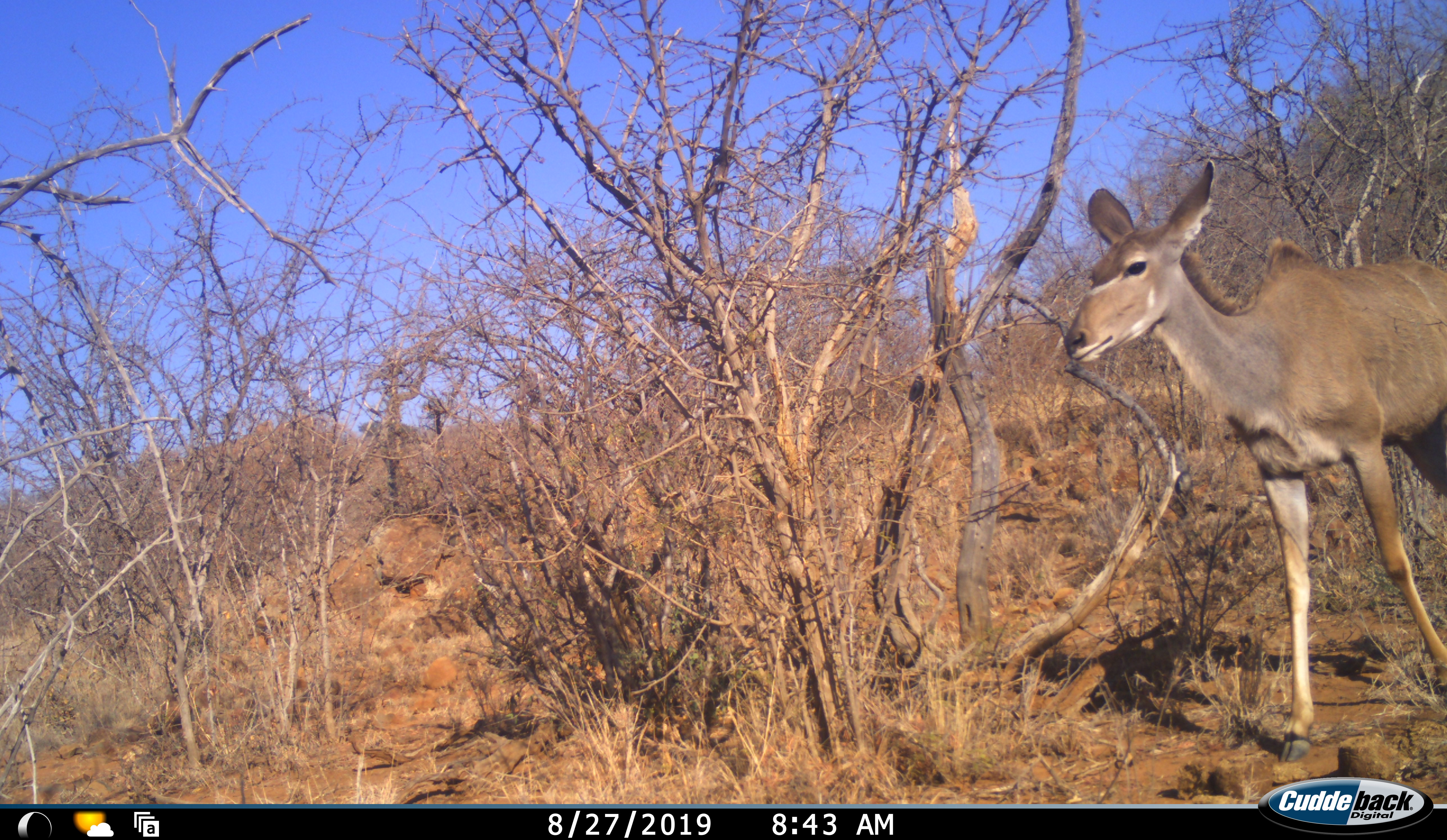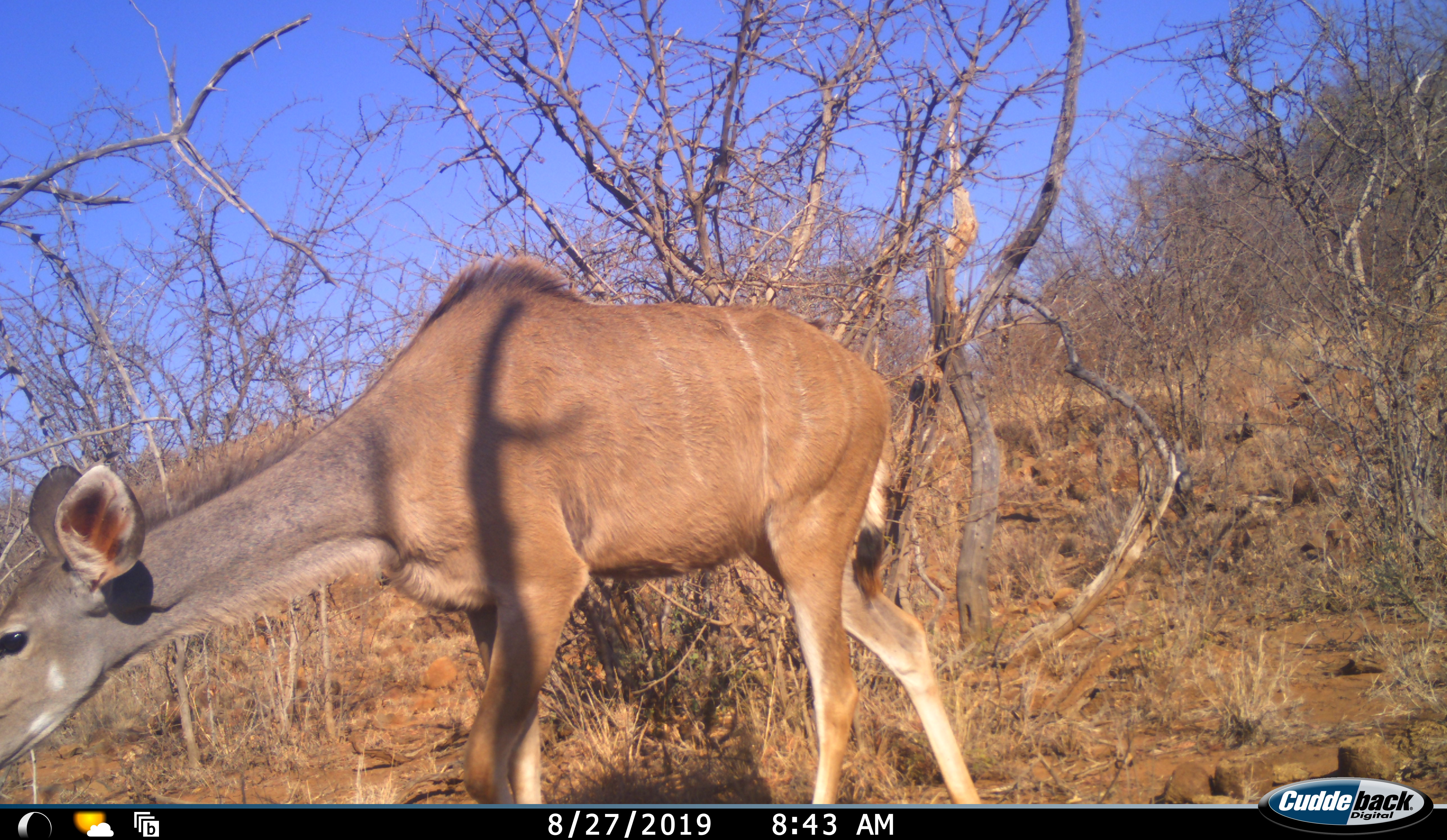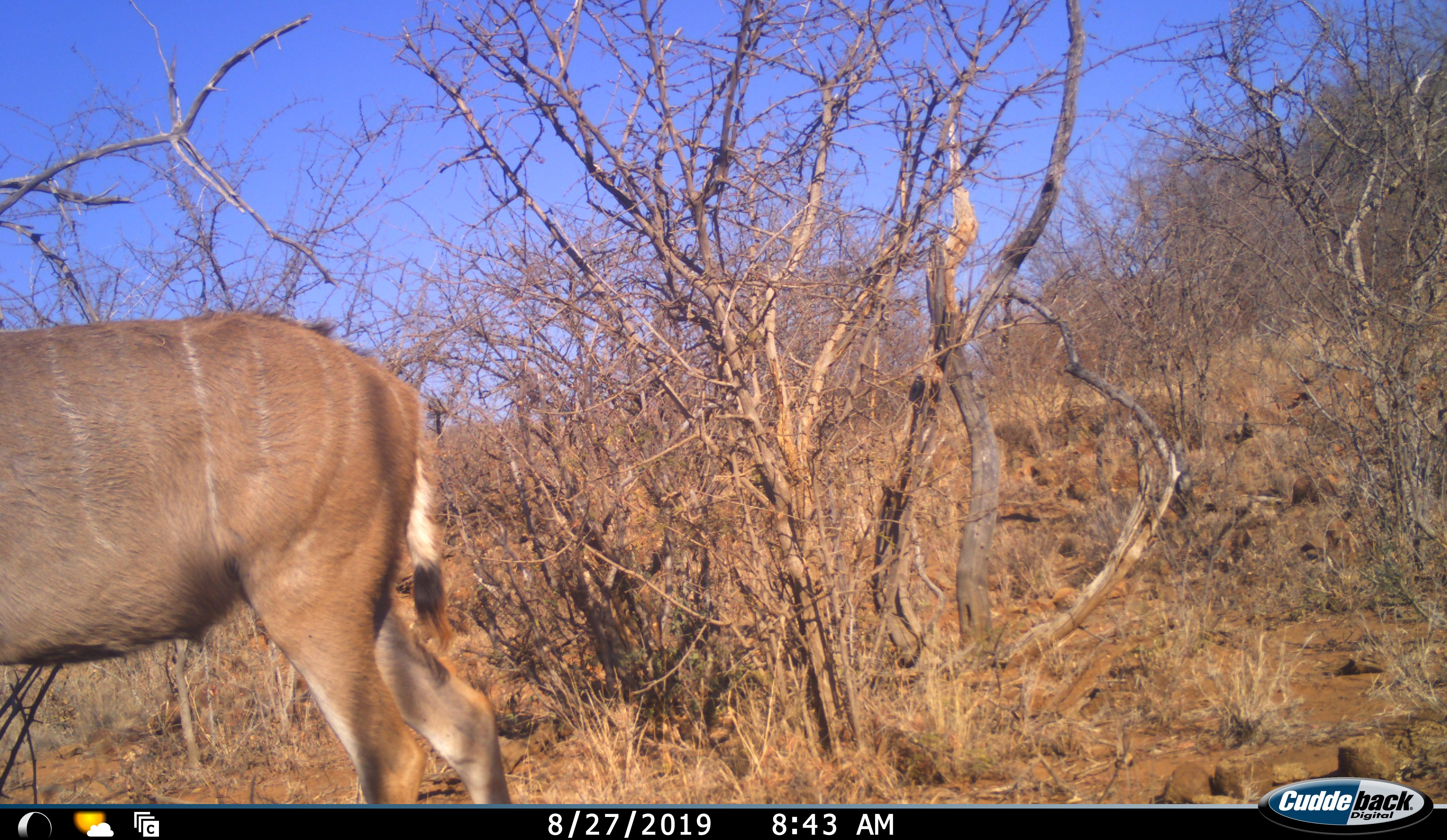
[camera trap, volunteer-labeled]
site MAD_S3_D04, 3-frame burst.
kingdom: Animalia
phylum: Chordata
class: Mammalia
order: Artiodactyla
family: Bovidae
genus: Tragelaphus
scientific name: Tragelaphus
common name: kudu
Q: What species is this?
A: Kudu (Tragelaphus).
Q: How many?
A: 1.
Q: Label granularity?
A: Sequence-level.